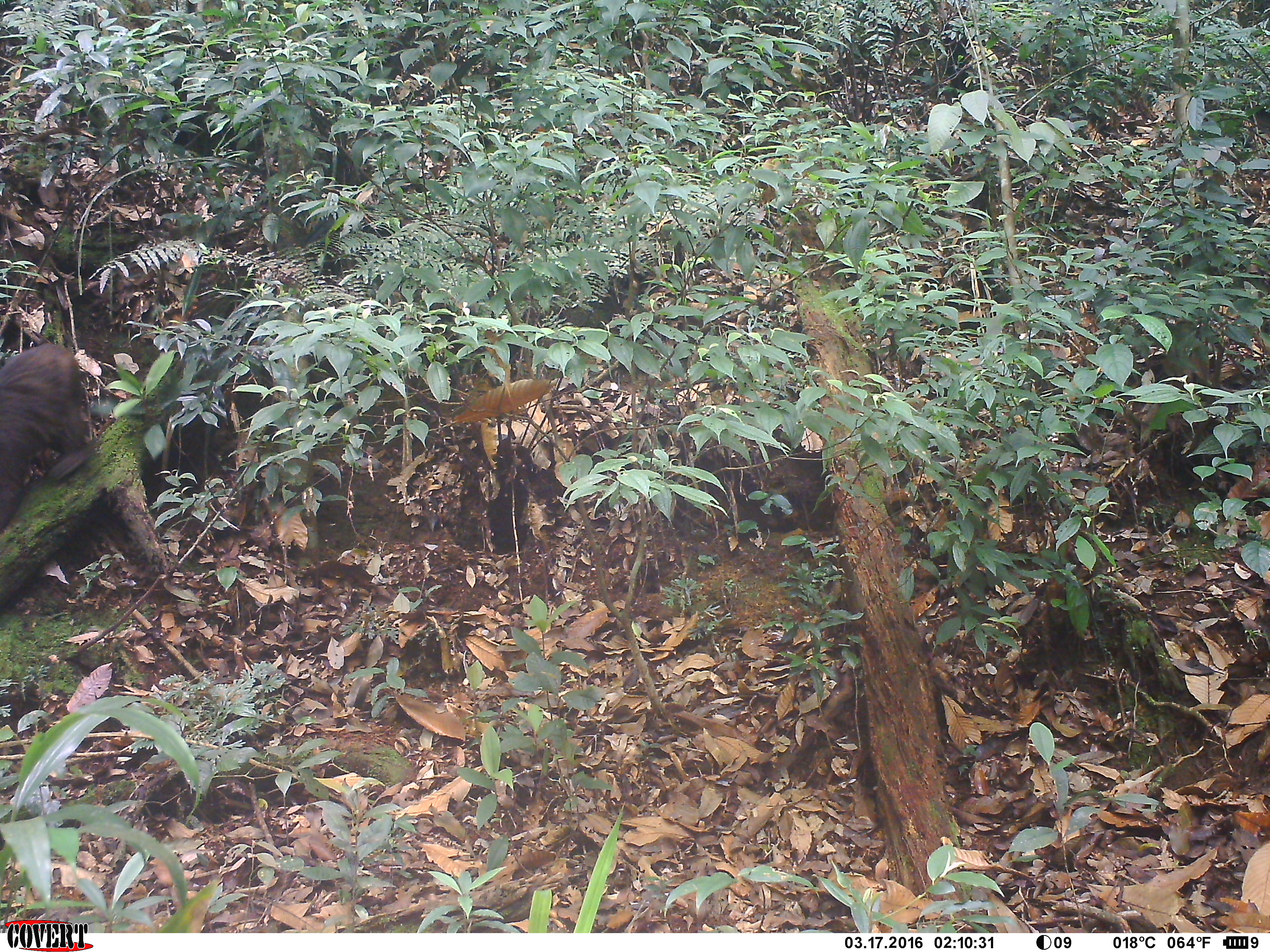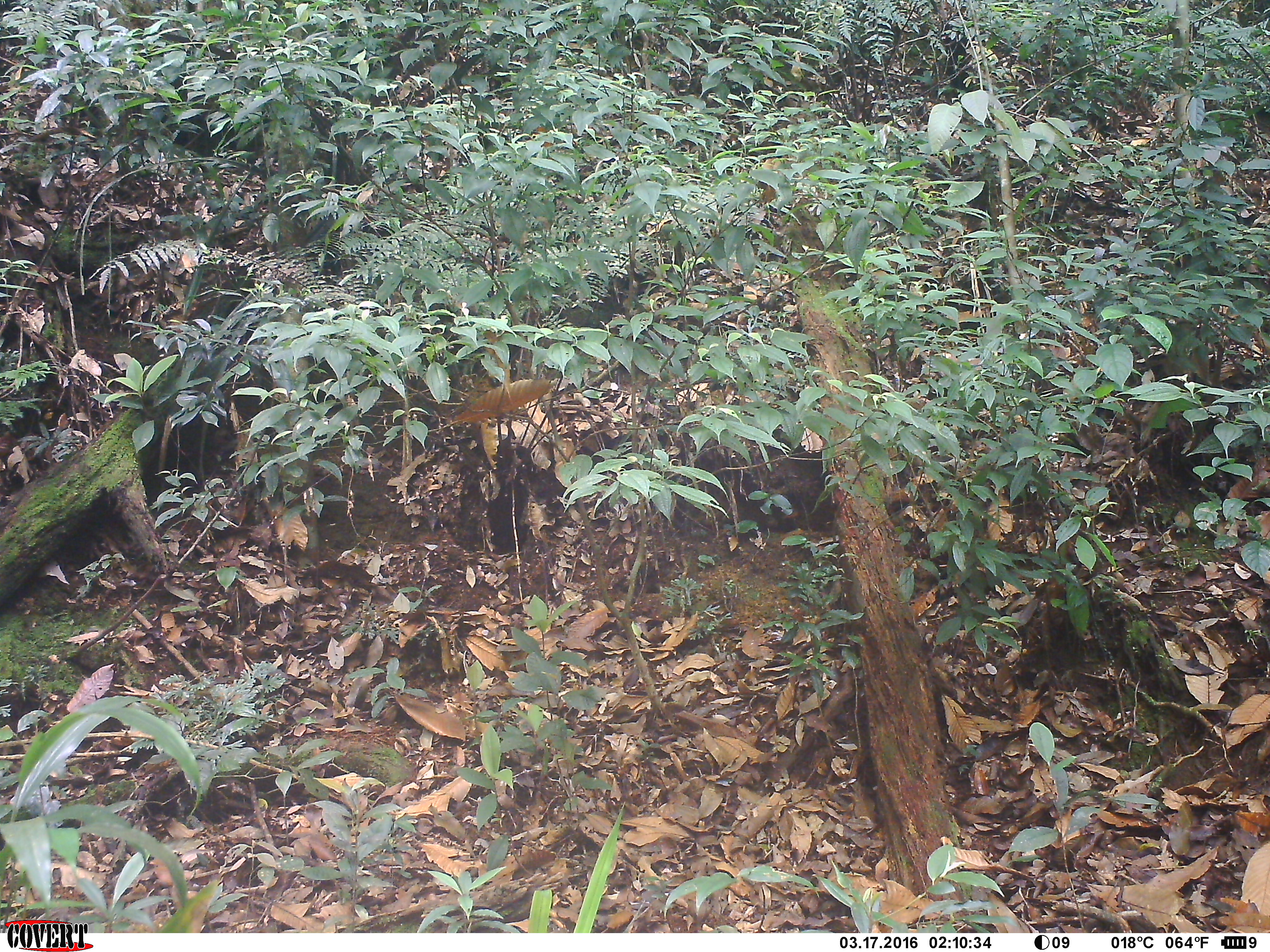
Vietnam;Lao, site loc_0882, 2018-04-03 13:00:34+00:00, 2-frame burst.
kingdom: Animalia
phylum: Chordata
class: Mammalia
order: Primates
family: Cercopithecidae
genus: Macaca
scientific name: Macaca arctoides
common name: stump-tailed macaque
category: stump tailed macaque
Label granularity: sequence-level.